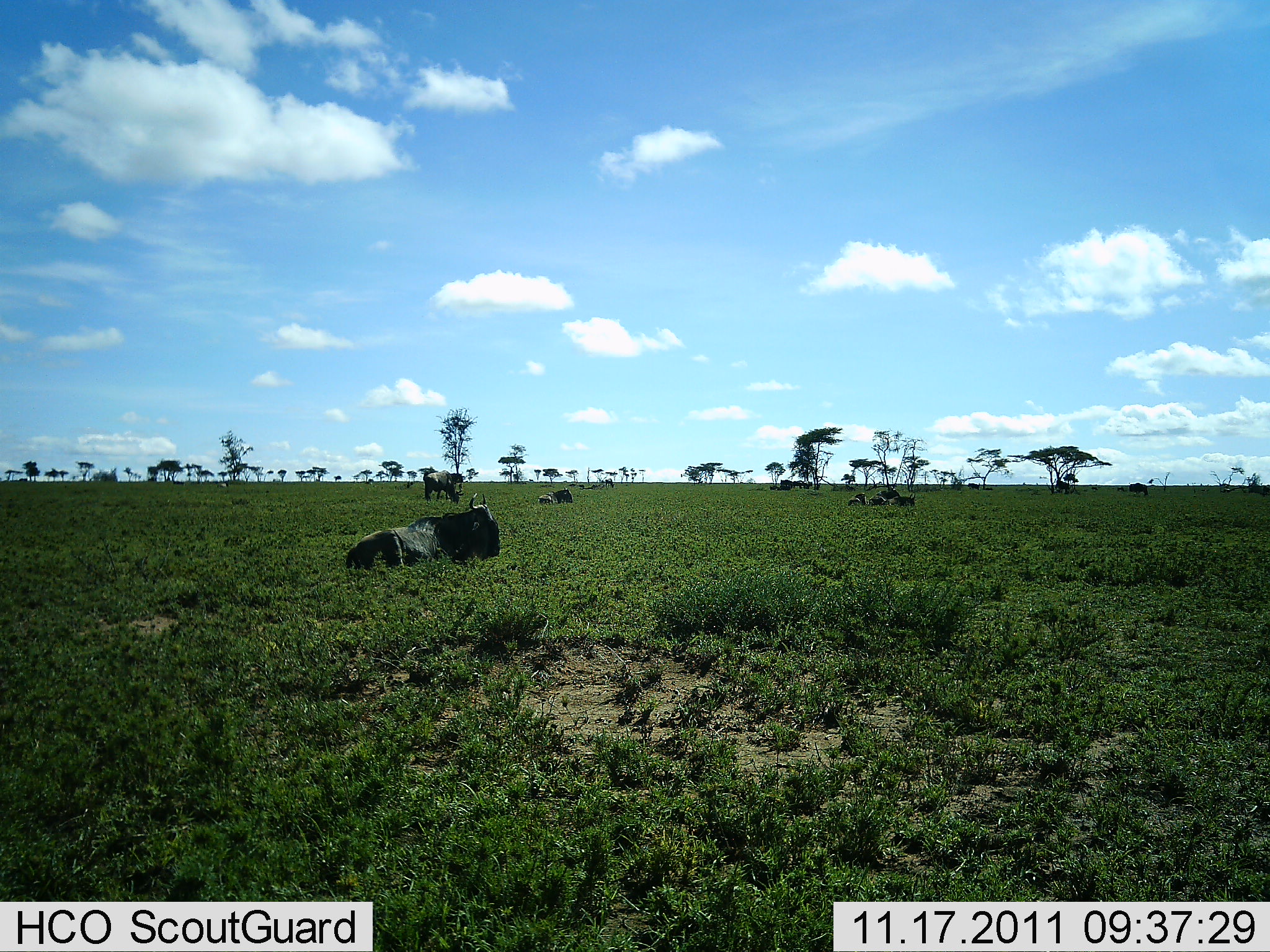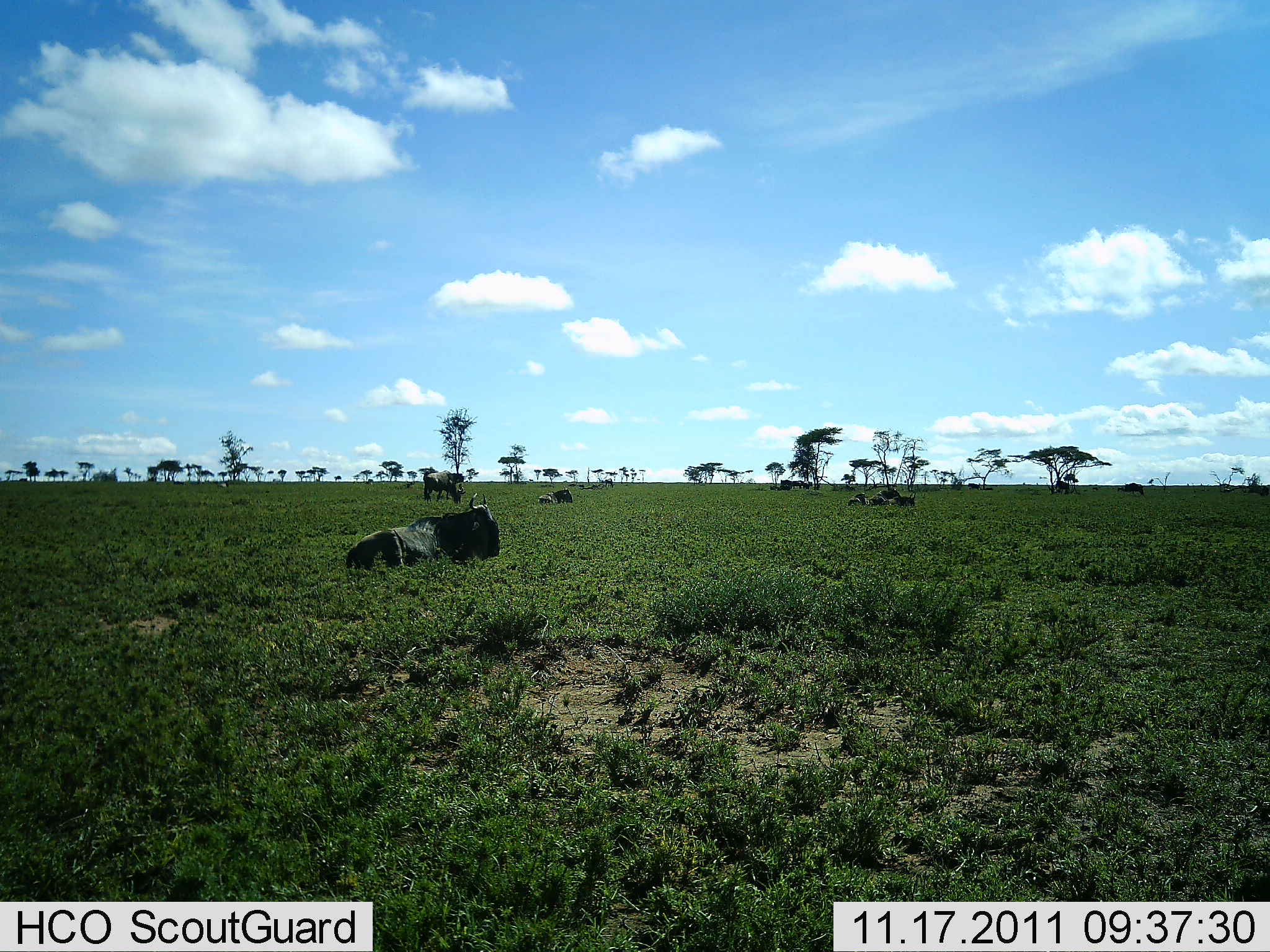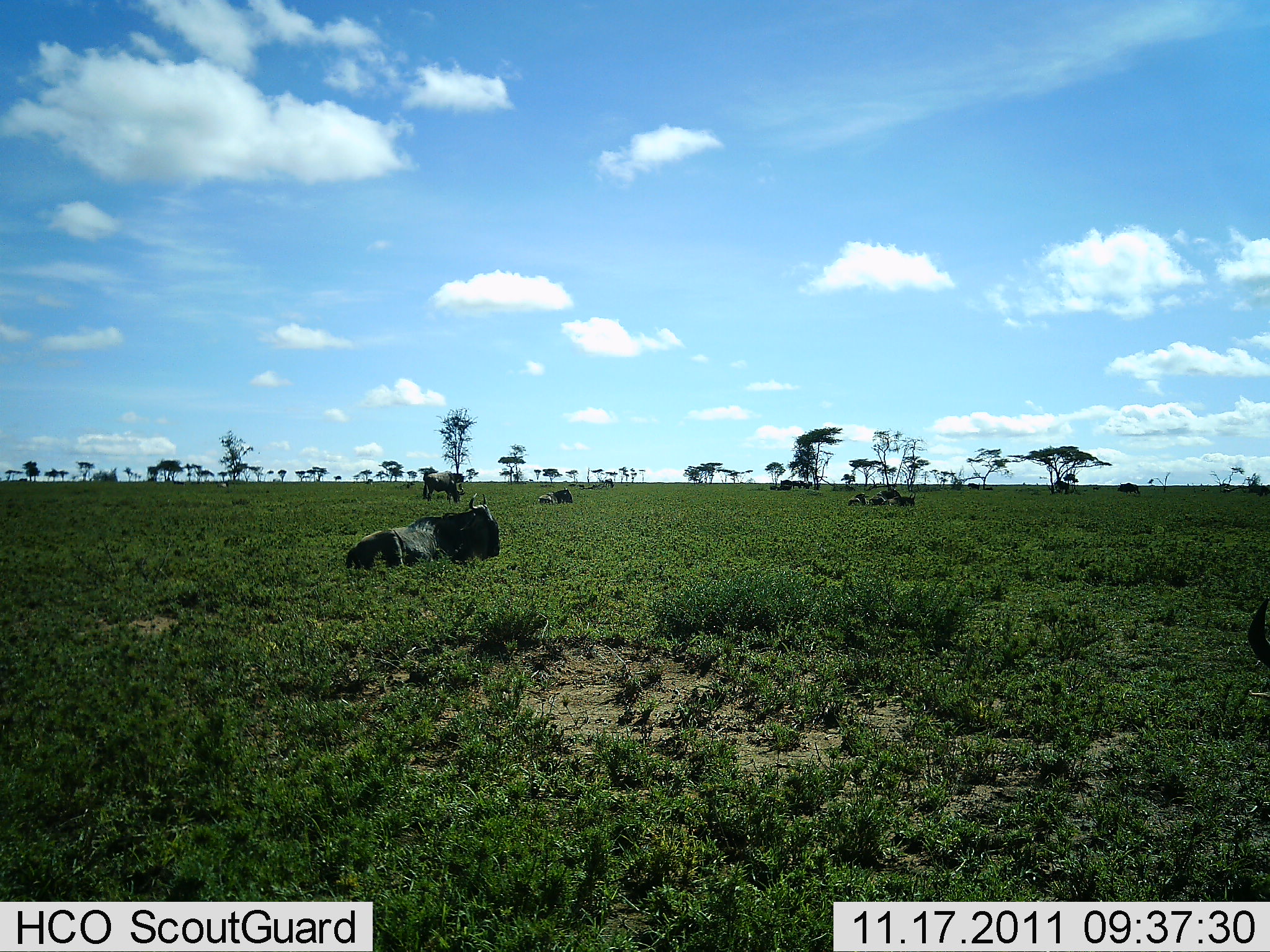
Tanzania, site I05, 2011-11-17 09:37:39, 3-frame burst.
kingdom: Animalia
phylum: Chordata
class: Mammalia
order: Artiodactyla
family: Bovidae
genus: Connochaetes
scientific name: Connochaetes taurinus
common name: blue wildebeest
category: wildebeest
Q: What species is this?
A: Wildebeest (blue wildebeest) (Connochaetes taurinus).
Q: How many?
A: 6.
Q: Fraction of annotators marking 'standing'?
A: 38%.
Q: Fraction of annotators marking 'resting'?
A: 94%.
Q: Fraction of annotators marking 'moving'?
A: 6%.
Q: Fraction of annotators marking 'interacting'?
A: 6%.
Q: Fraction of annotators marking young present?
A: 0%.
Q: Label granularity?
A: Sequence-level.